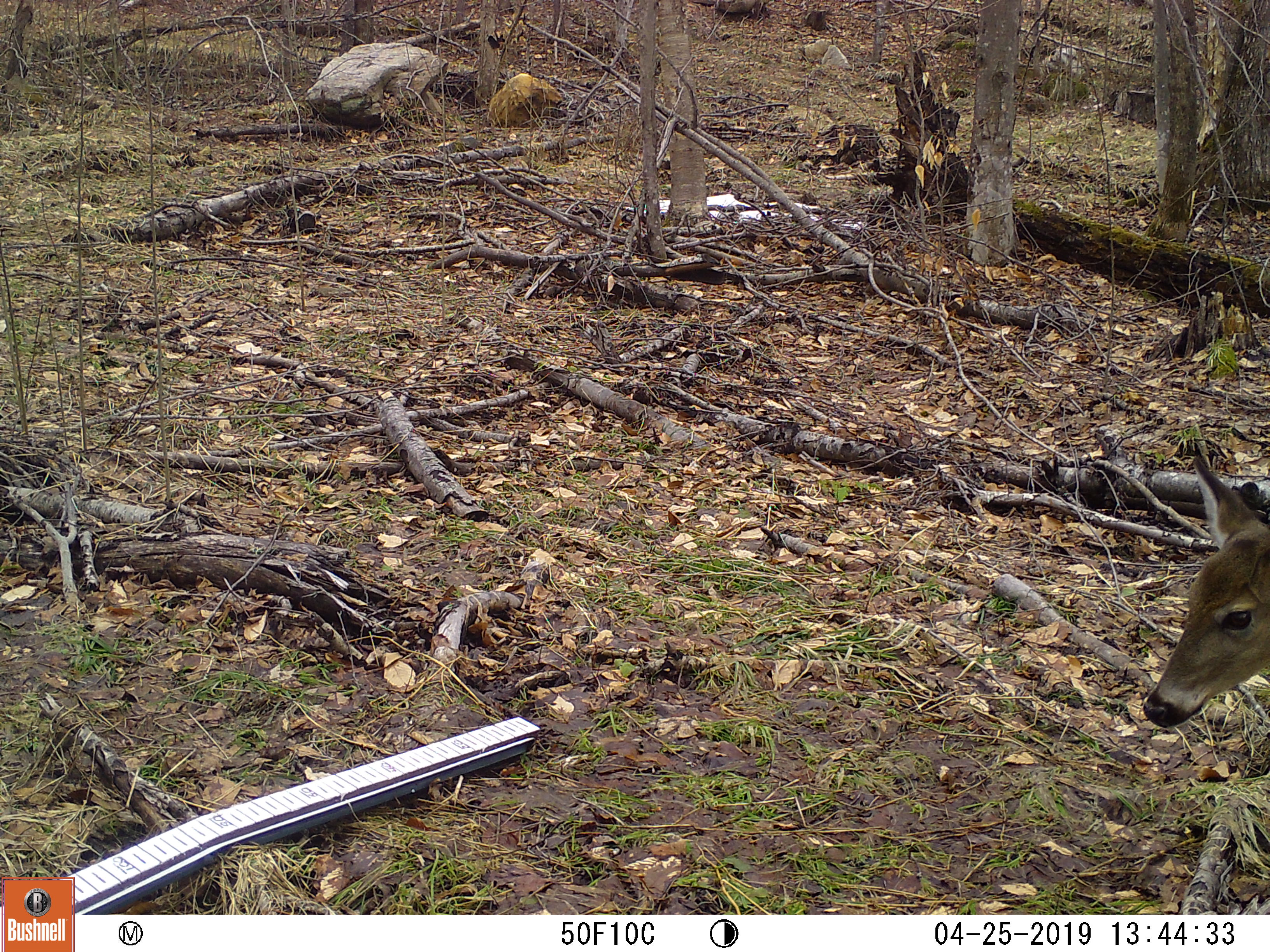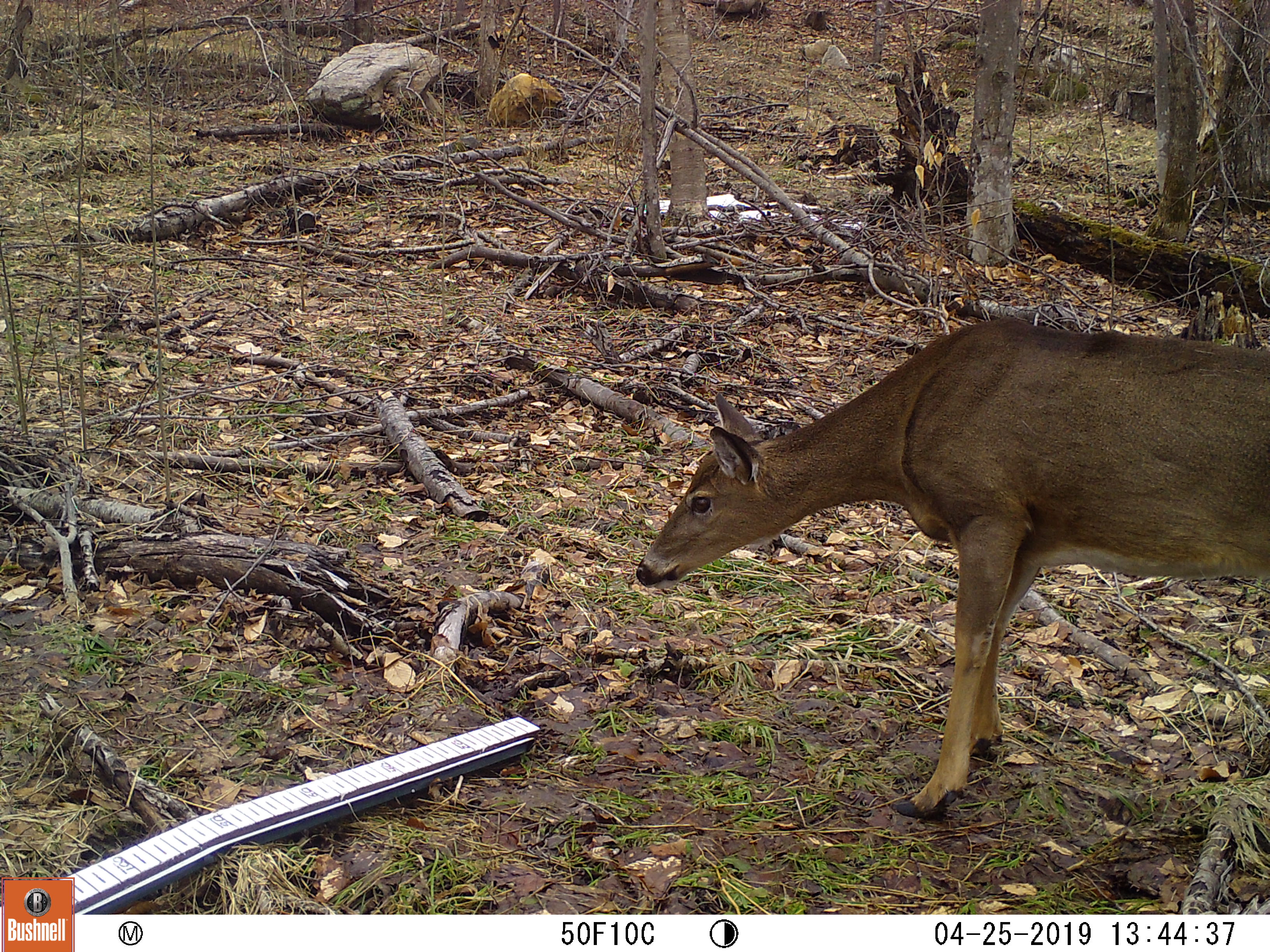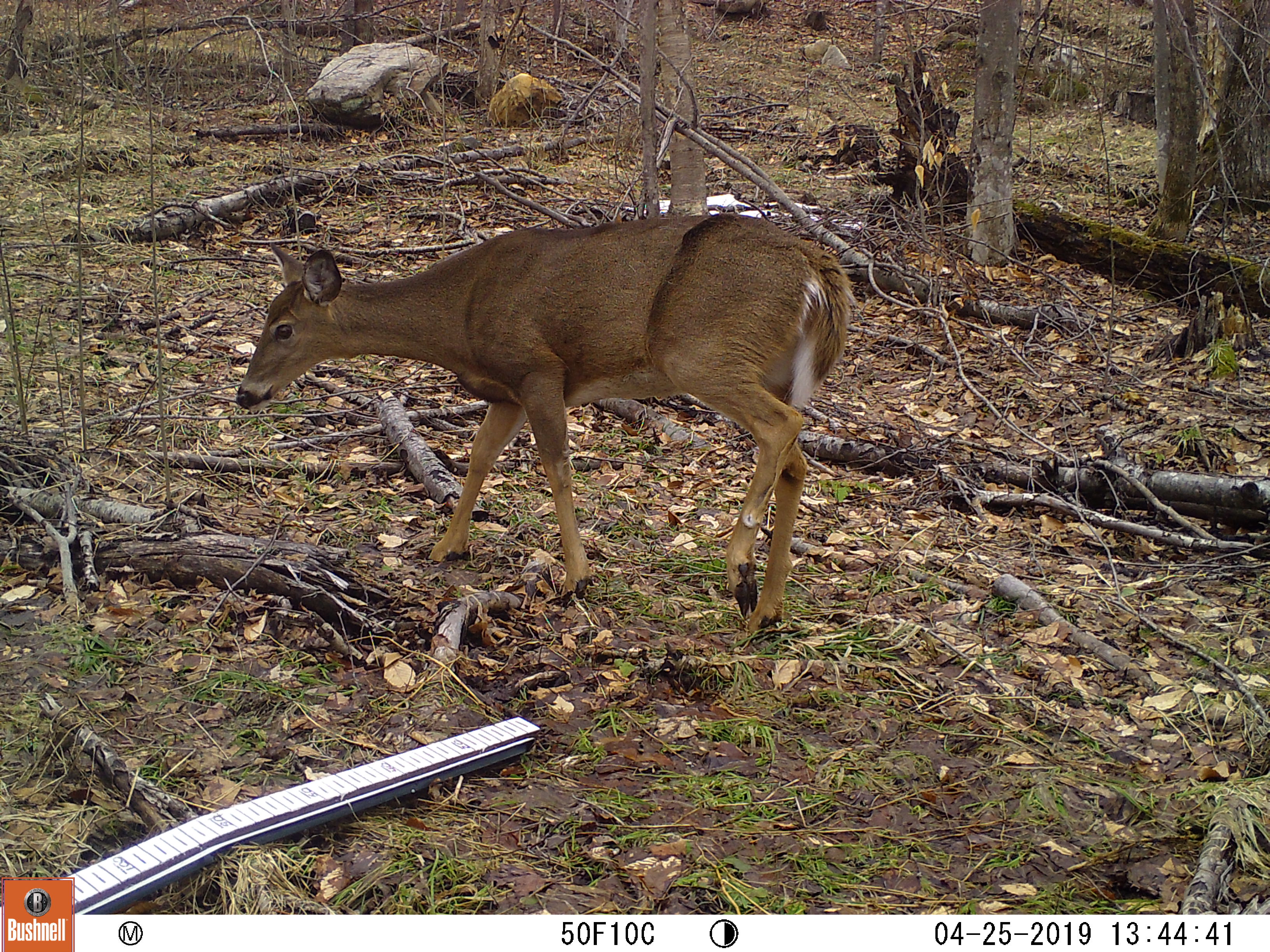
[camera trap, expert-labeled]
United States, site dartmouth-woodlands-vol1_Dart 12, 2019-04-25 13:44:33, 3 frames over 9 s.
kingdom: Animalia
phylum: Chordata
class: Mammalia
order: Artiodactyla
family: Cervidae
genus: Odocoileus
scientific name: Odocoileus virginianus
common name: white-tailed deer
White-tailed deer (Odocoileus virginianus).